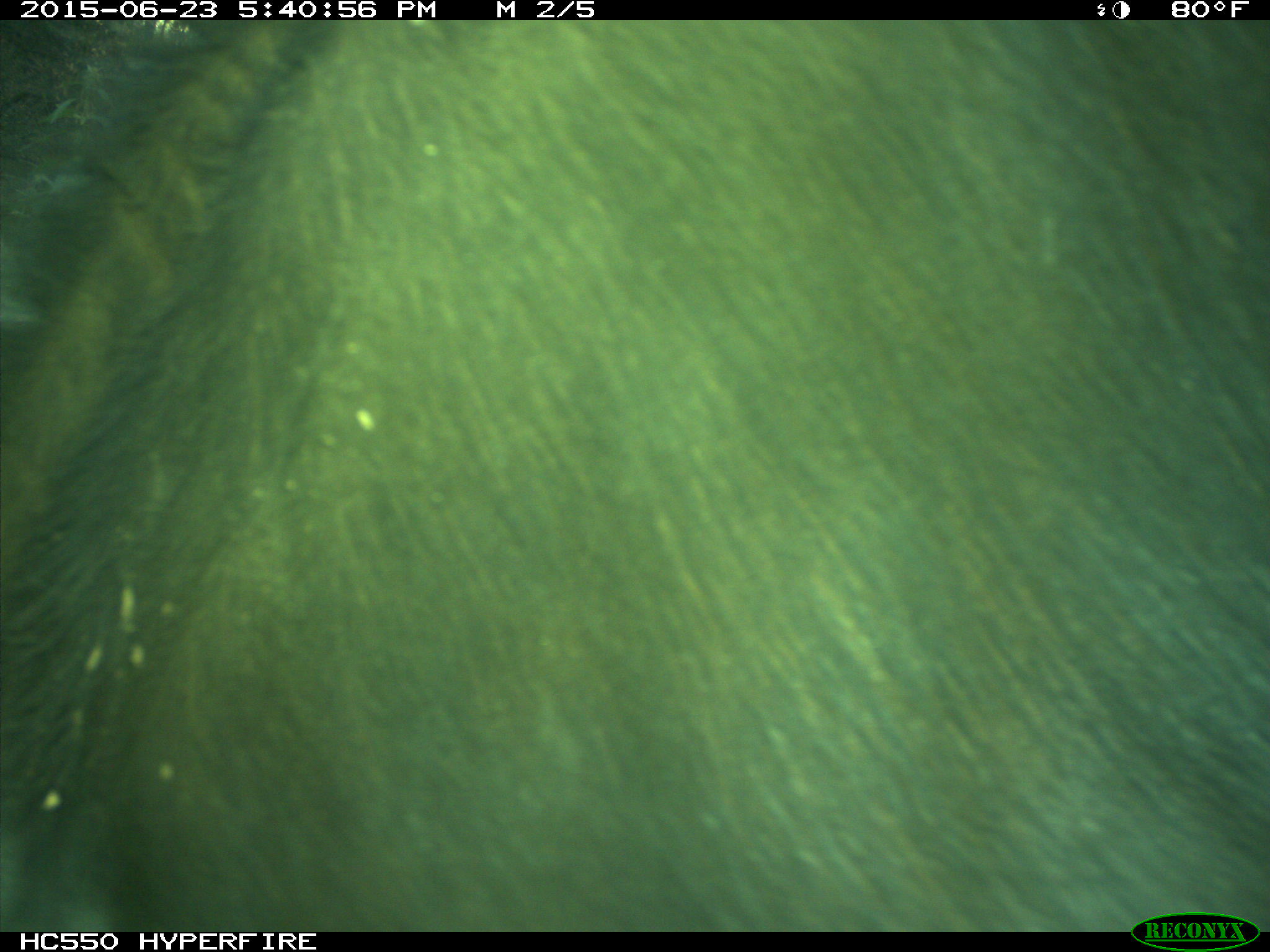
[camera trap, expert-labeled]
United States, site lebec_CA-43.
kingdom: Animalia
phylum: Chordata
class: Mammalia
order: Artiodactyla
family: Bovidae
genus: Bos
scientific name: Bos taurus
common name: domestic cow